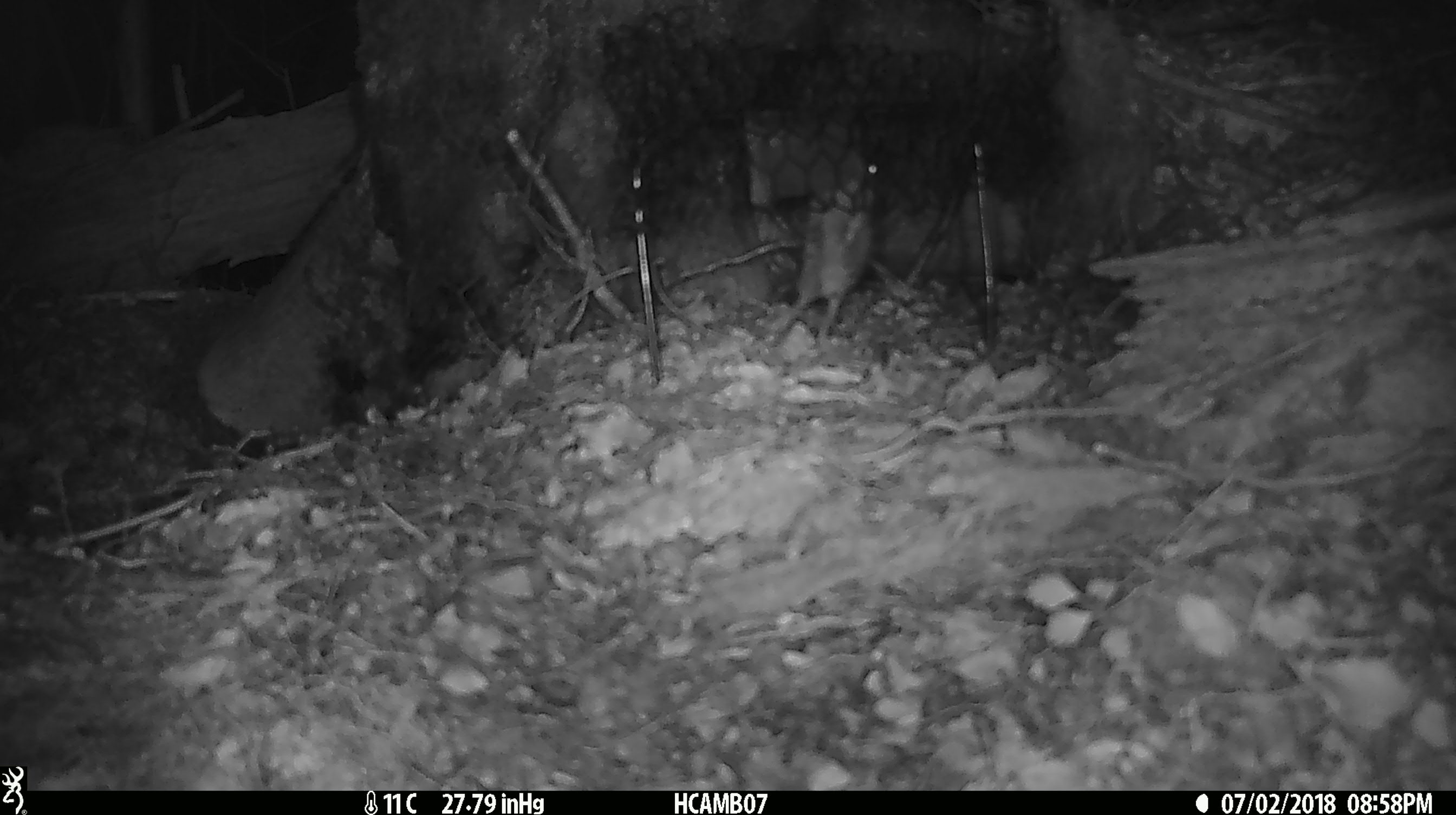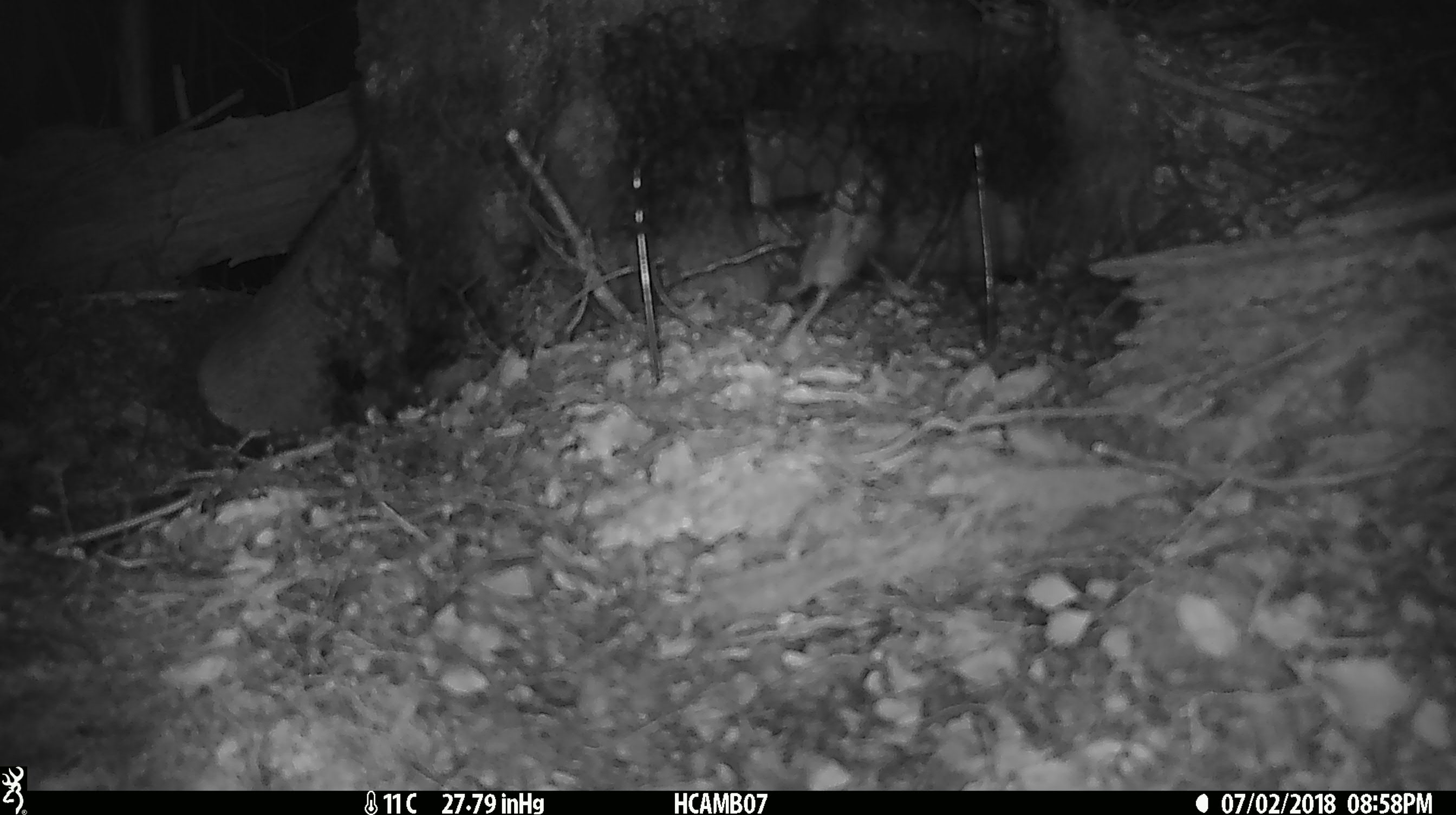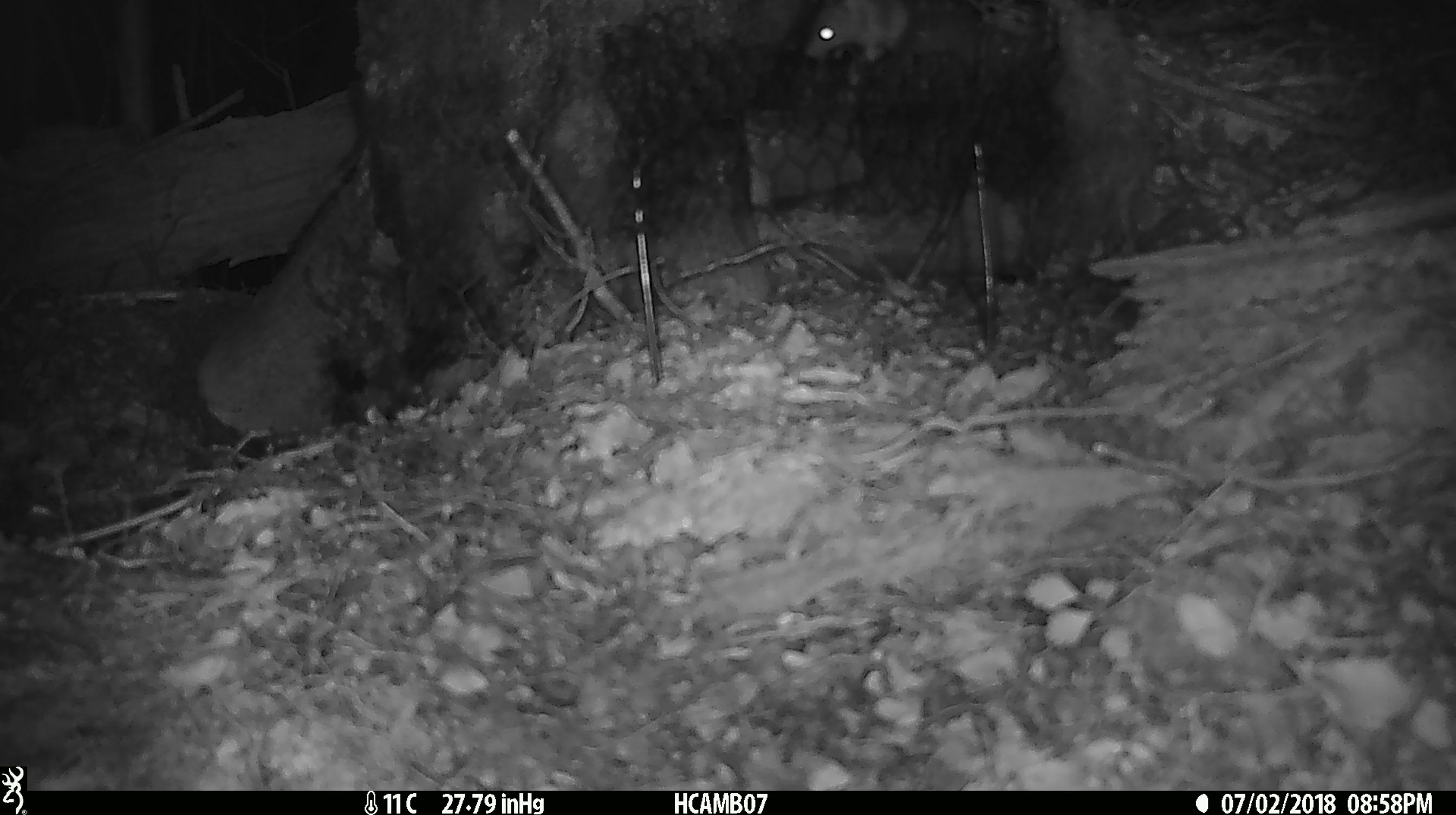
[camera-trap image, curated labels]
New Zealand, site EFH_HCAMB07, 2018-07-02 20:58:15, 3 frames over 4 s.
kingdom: Animalia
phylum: Chordata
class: Mammalia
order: Rodentia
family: Muridae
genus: Mus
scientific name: Mus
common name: mouse